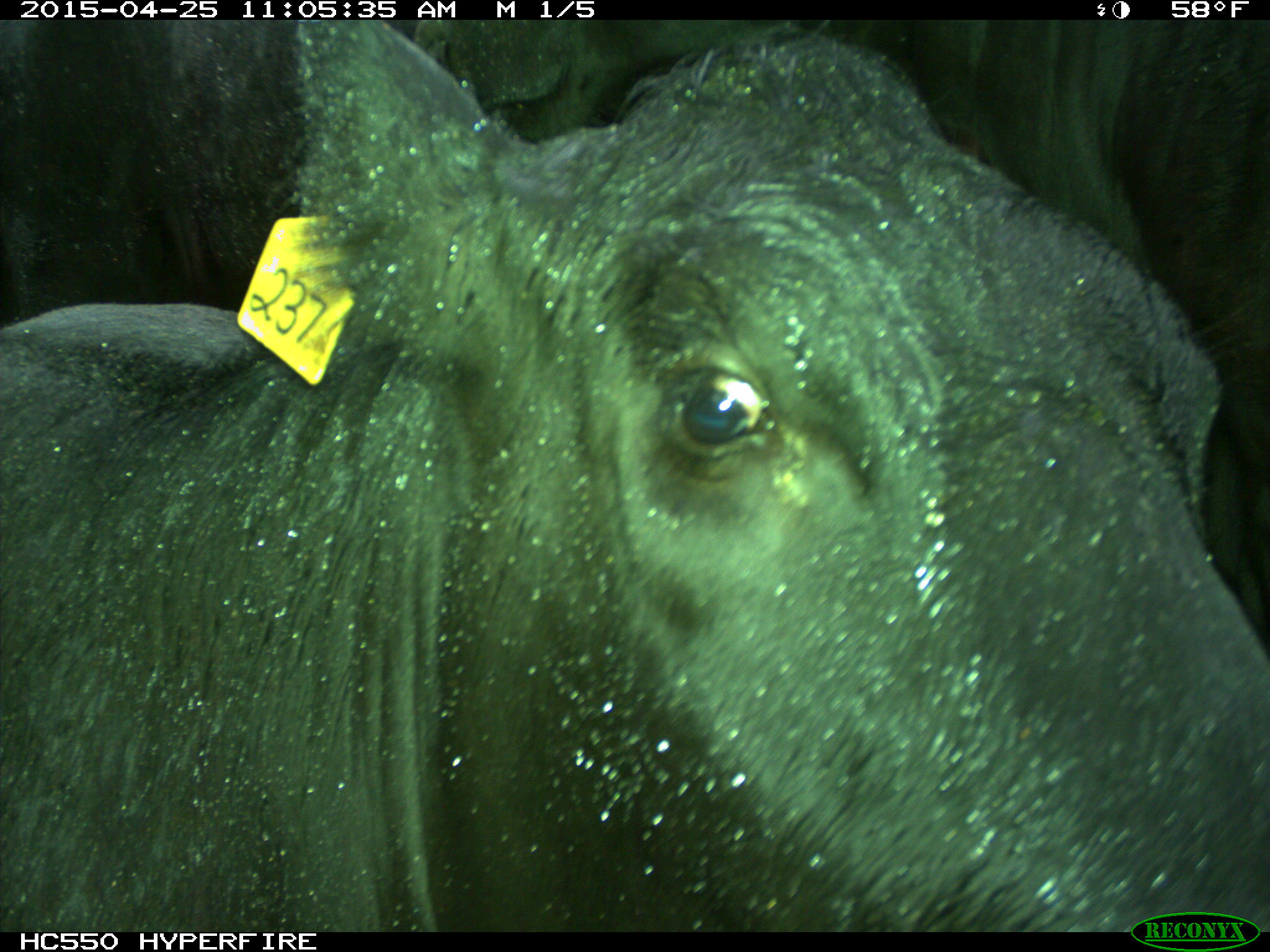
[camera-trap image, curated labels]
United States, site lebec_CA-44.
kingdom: Animalia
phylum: Chordata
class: Mammalia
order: Artiodactyla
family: Suidae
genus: Sus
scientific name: Sus scrofa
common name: wild boar